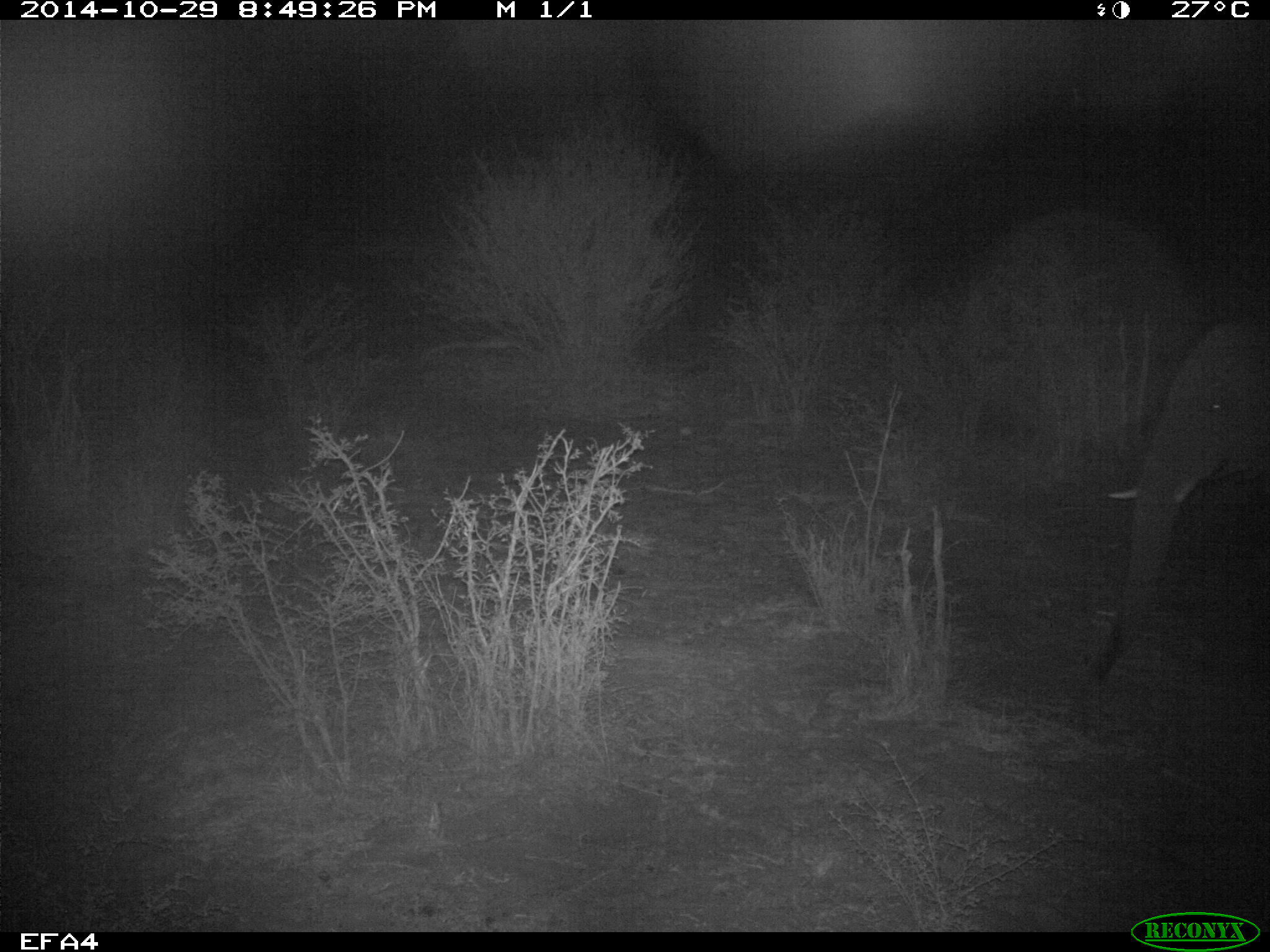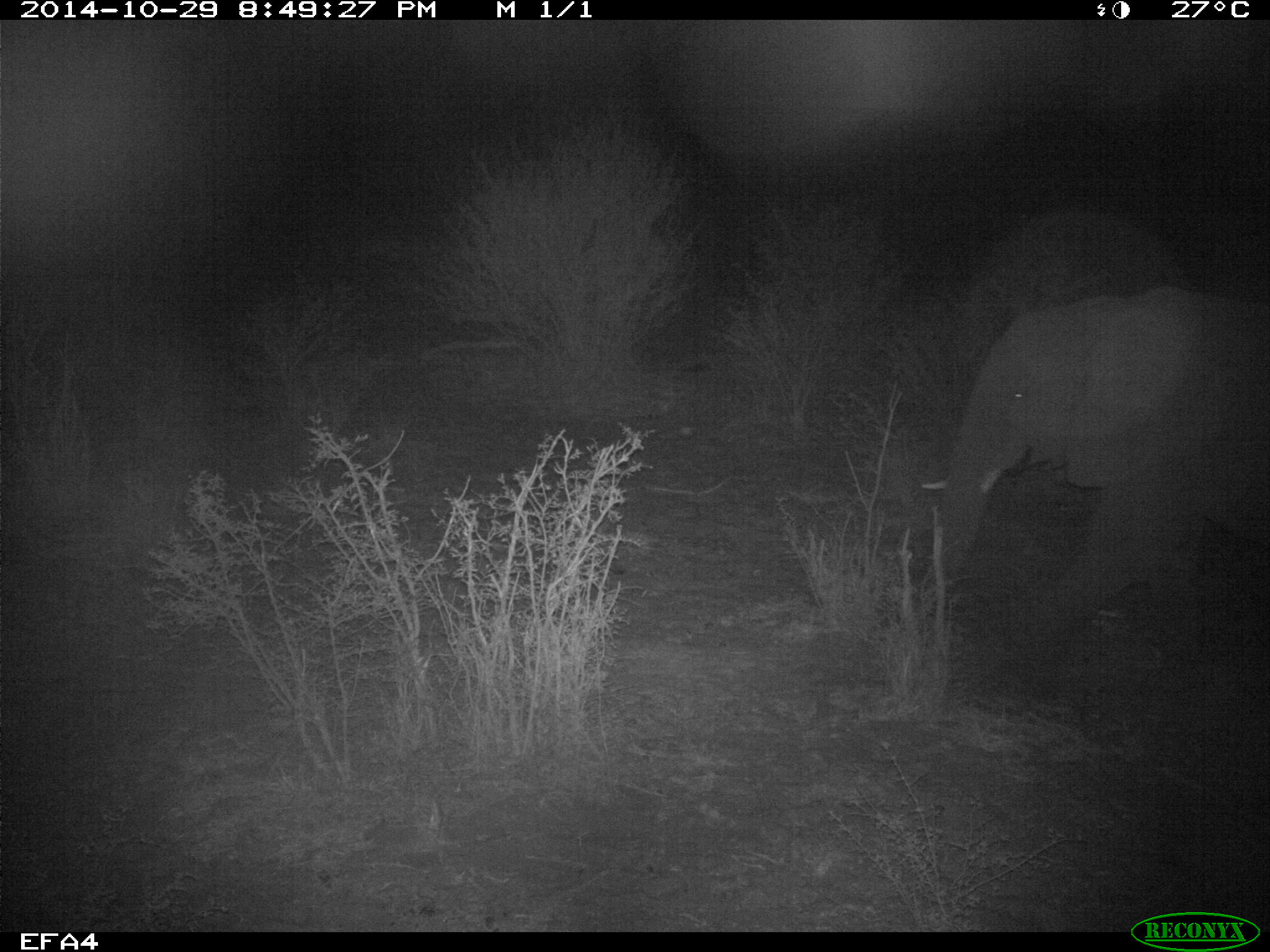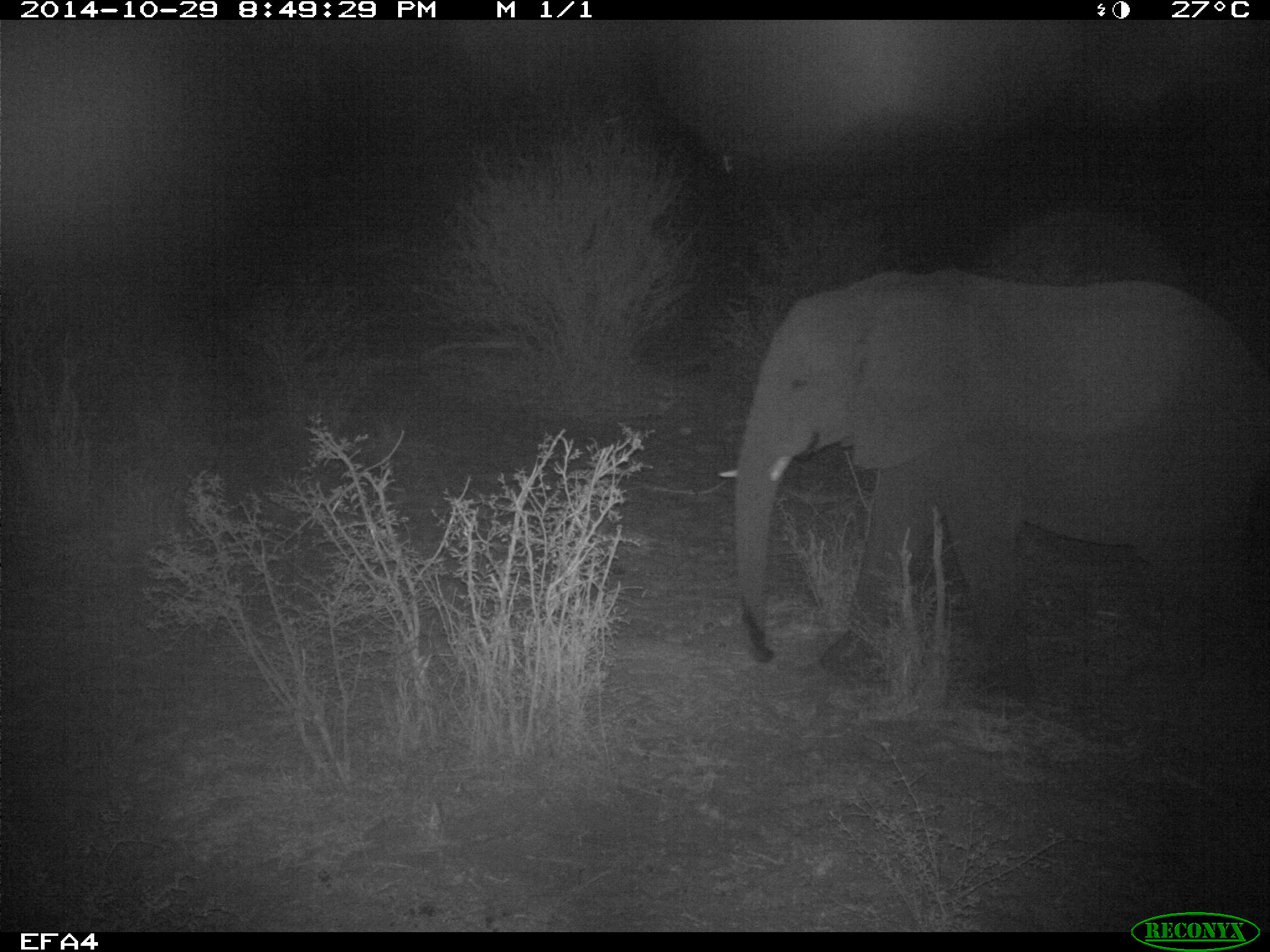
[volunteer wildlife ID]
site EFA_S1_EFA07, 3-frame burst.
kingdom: Animalia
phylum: Chordata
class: Mammalia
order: Proboscidea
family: Elephantidae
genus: Loxodonta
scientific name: Loxodonta africana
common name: african bush elephant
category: elephant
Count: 1.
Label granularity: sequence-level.